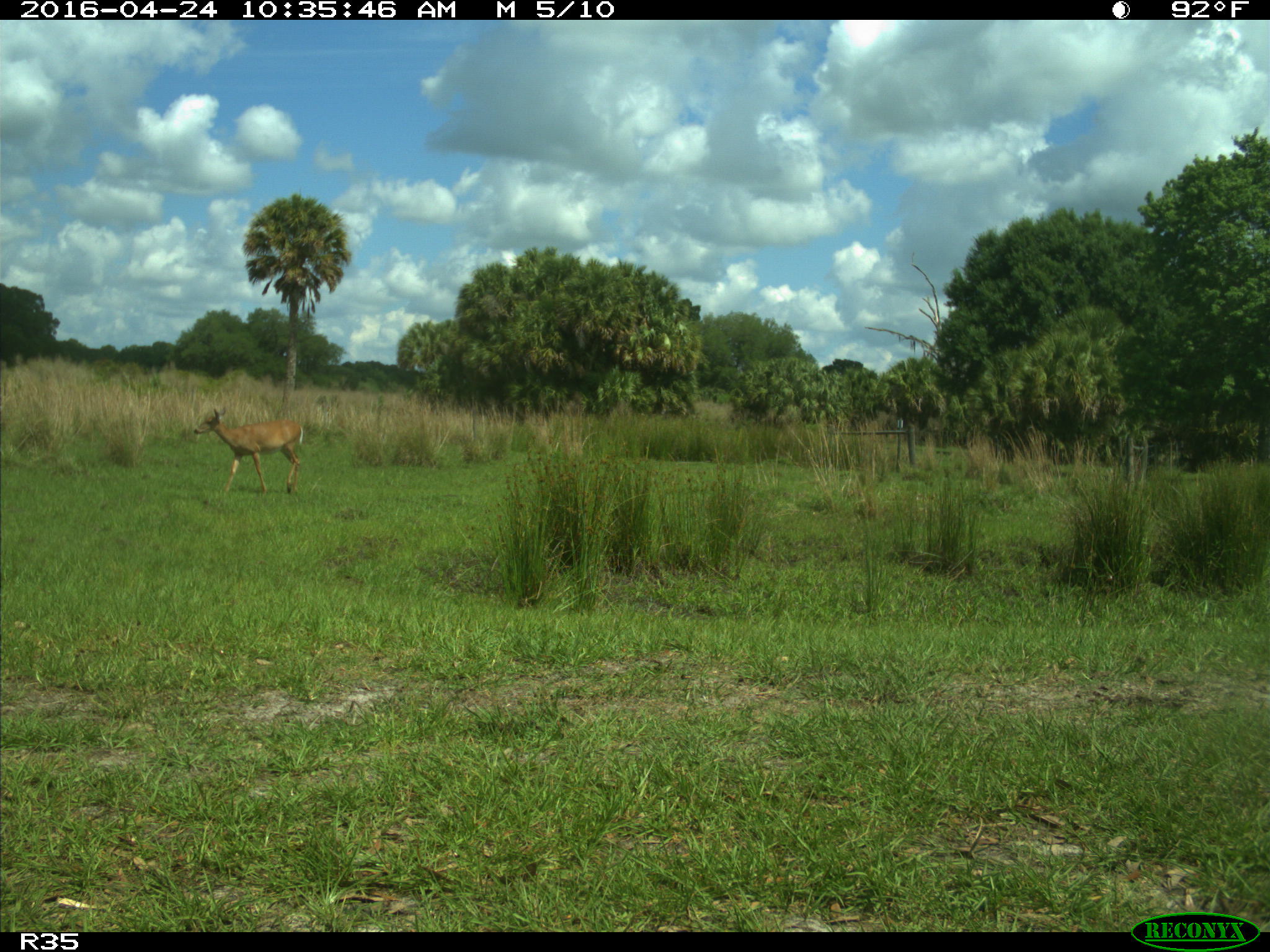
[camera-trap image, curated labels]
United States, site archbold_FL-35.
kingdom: Animalia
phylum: Chordata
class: Mammalia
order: Artiodactyla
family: Cervidae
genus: Odocoileus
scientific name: Odocoileus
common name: deer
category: unidentified deer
Unidentified deer (deer) (Odocoileus).